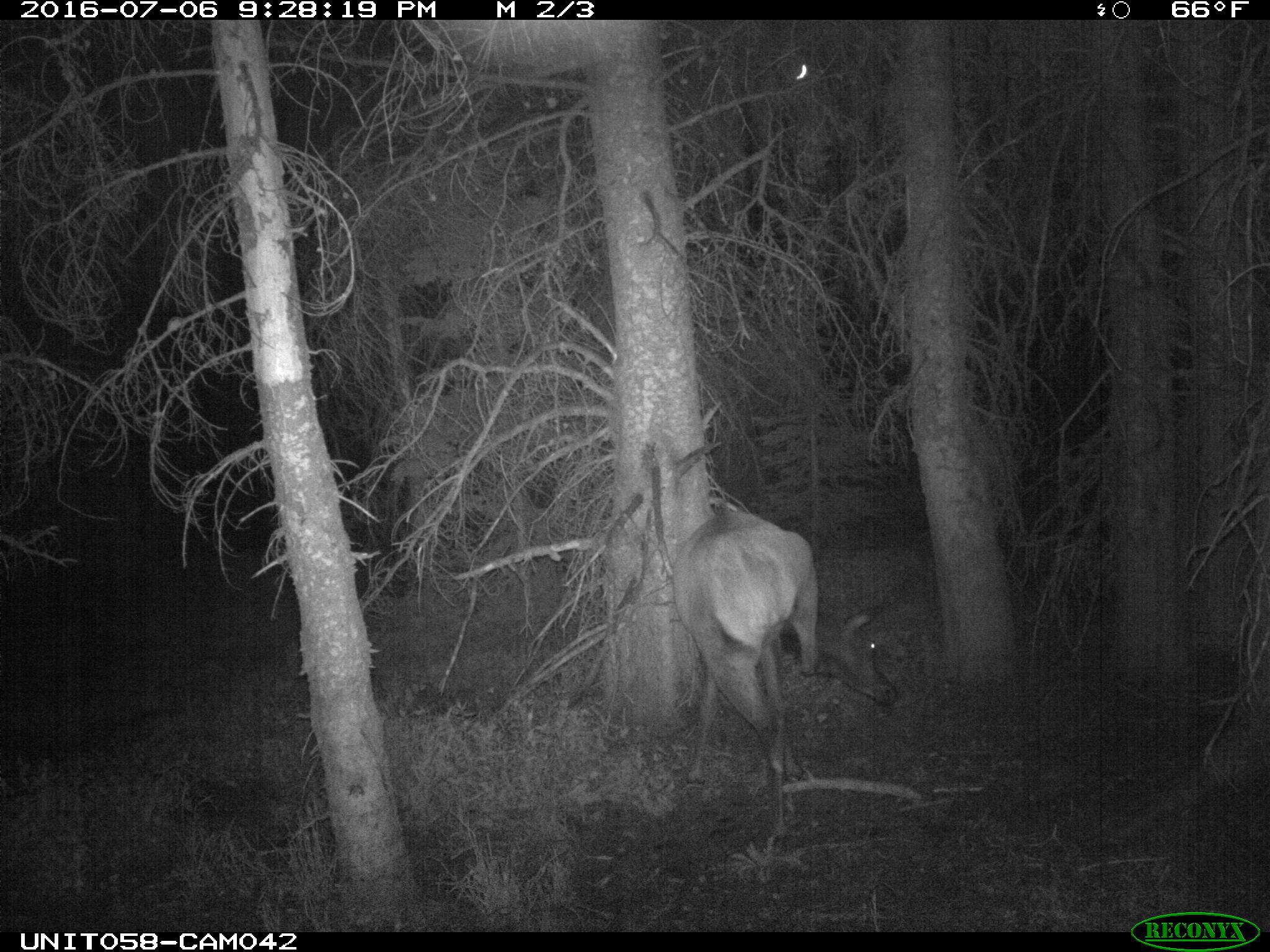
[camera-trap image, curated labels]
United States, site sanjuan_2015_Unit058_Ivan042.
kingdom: Animalia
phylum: Chordata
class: Mammalia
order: Artiodactyla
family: Cervidae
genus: Cervus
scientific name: Cervus elaphus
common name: red deer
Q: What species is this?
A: Cervus elaphus (red deer).